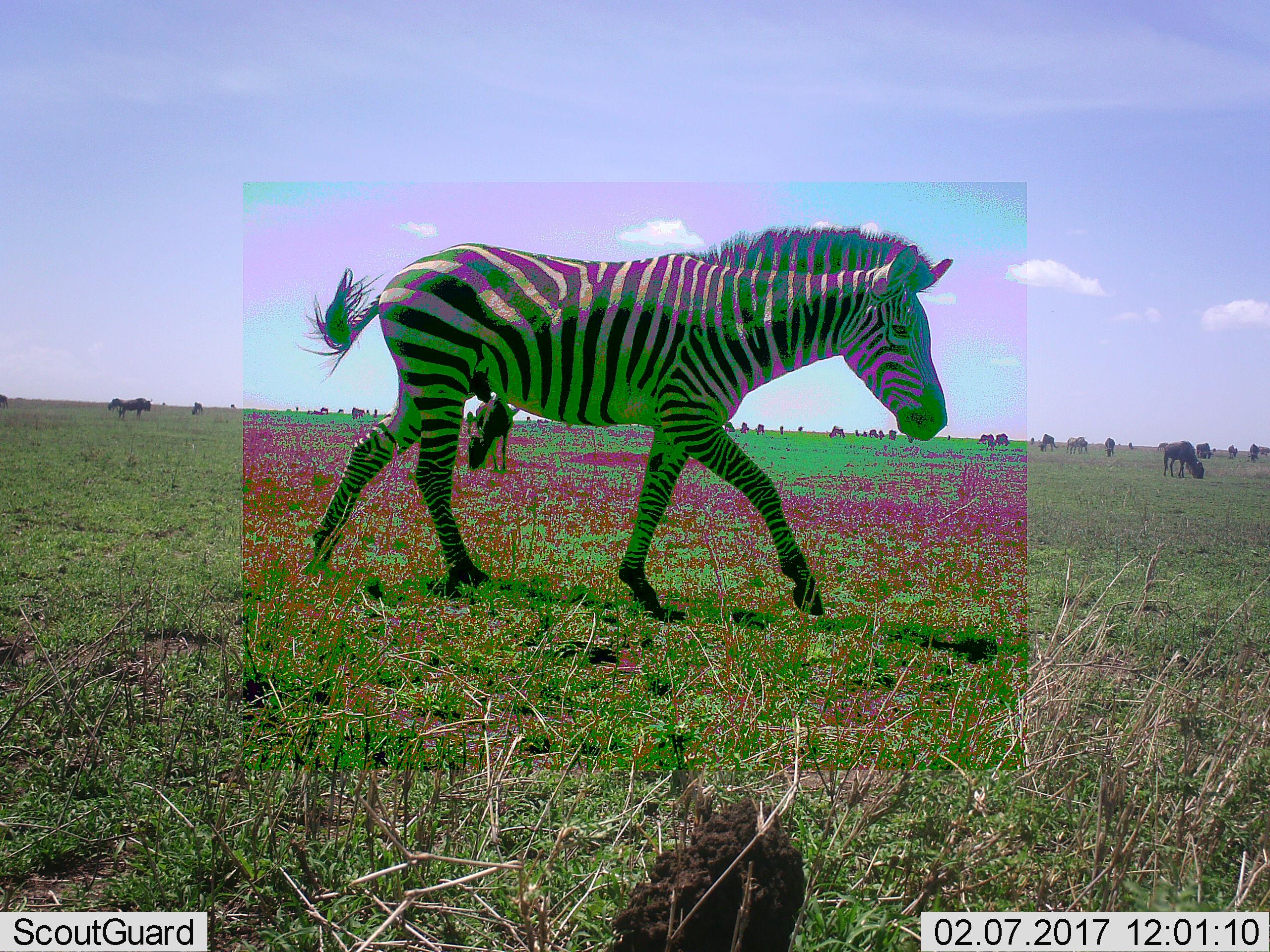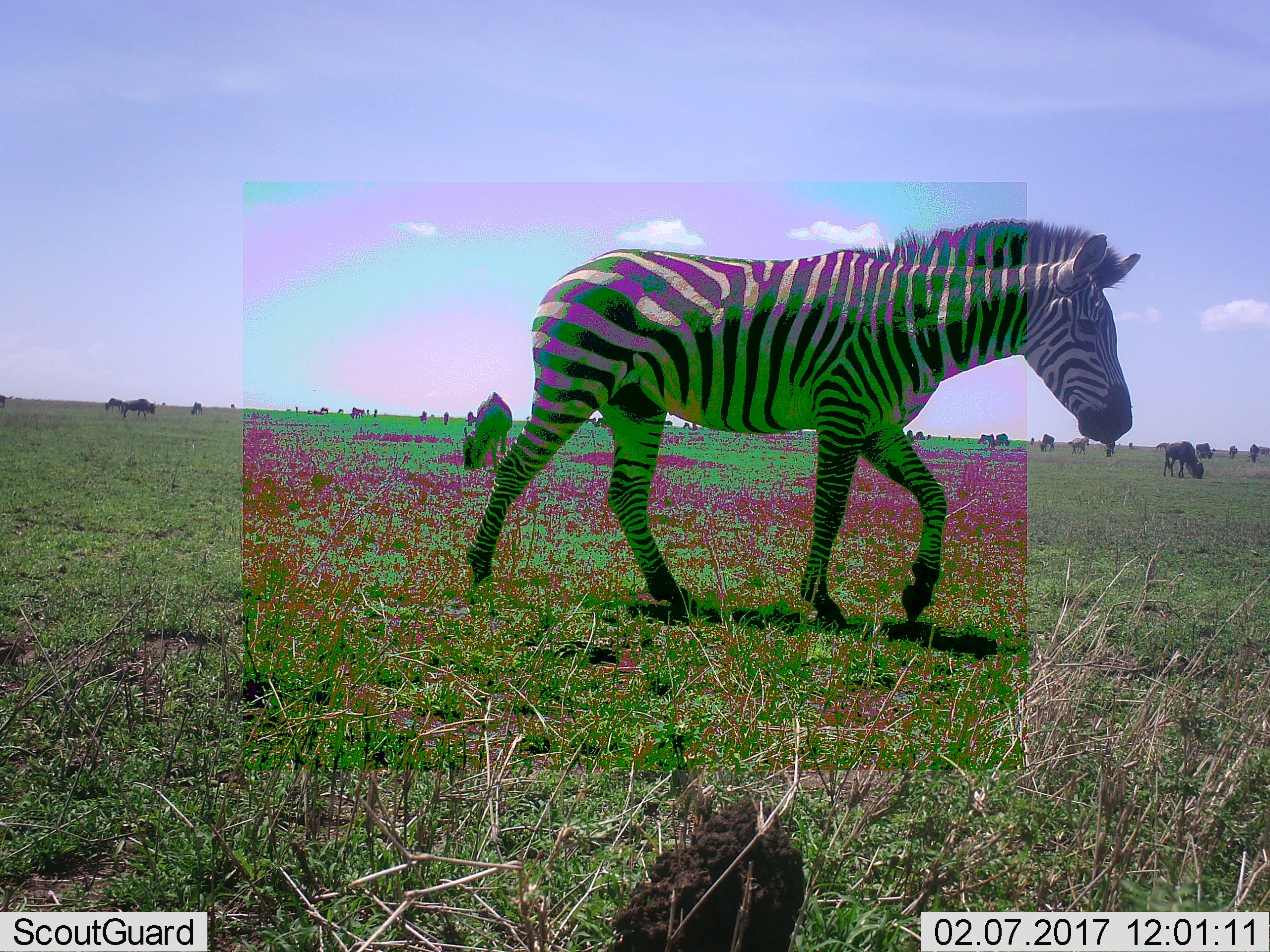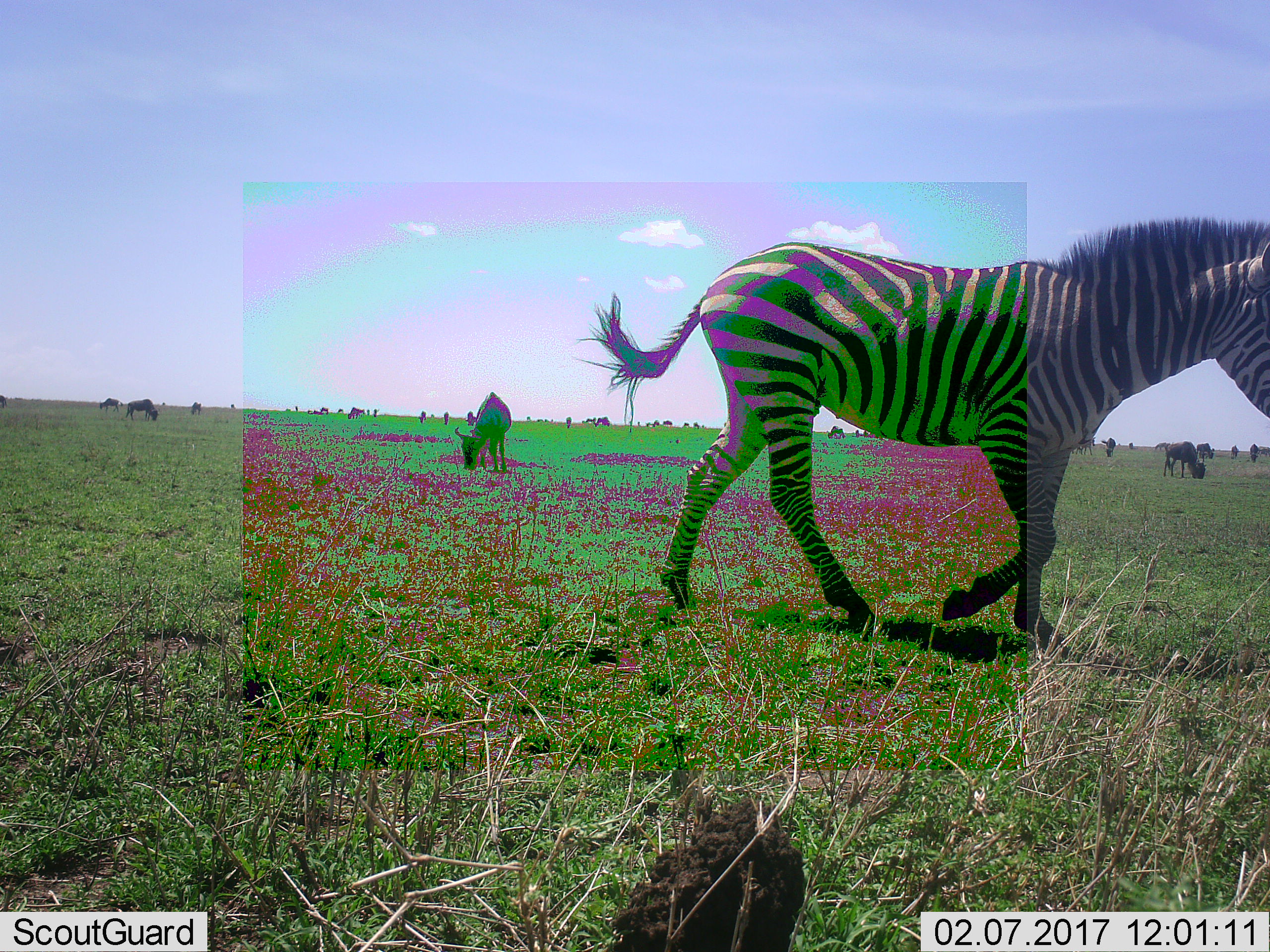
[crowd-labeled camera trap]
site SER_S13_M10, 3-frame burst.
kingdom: Animalia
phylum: Chordata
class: Mammalia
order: Artiodactyla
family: Bovidae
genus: Connochaetes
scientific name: Connochaetes taurinus taurinus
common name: blue wildebeest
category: wildebeestblue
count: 11-50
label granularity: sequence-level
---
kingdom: Animalia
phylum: Chordata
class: Mammalia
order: Perissodactyla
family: Equidae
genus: Equus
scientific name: Equus quagga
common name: plains zebra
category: zebraplains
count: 1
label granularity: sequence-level